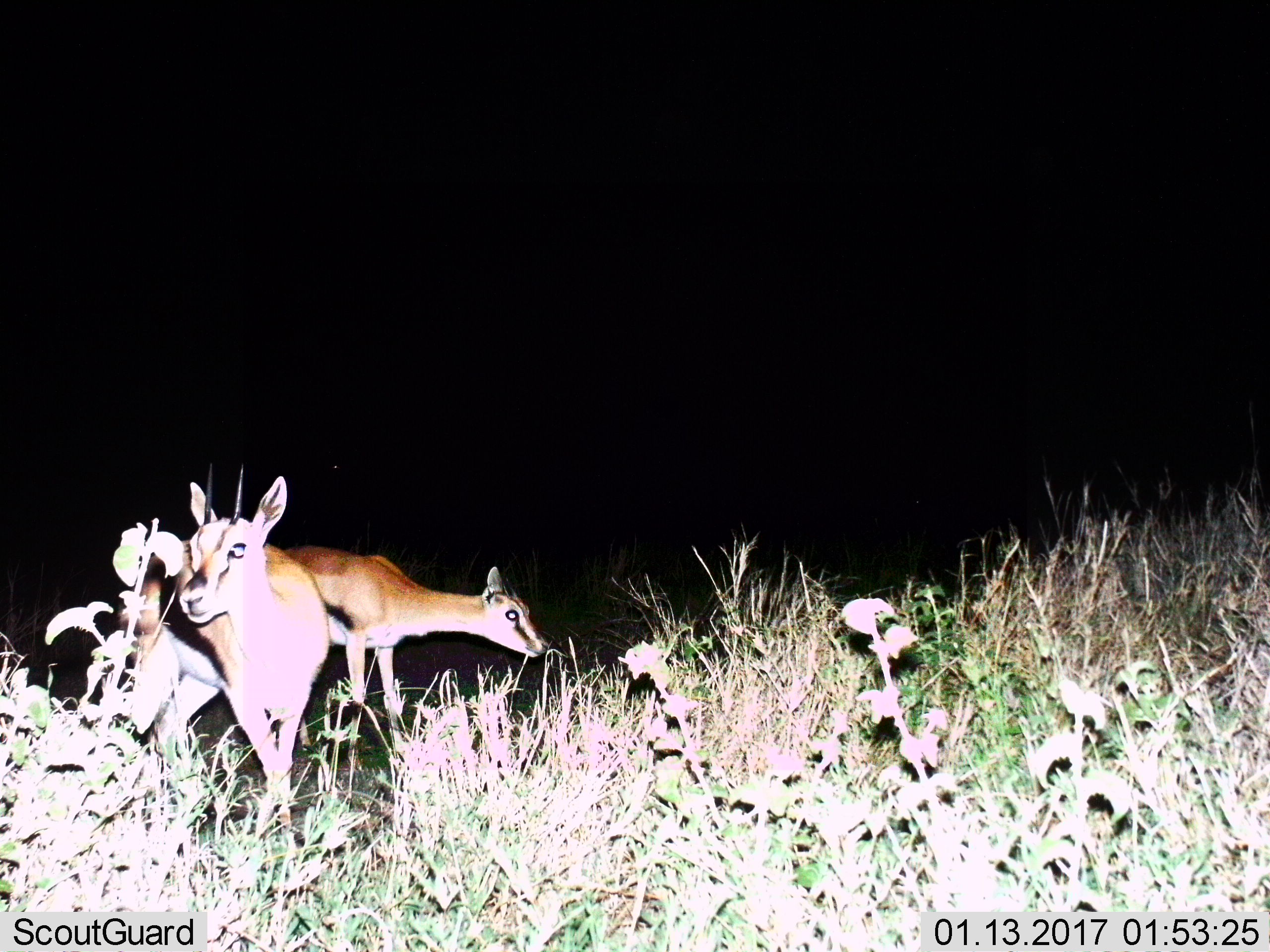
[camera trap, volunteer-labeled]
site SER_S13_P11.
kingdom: Animalia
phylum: Chordata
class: Mammalia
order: Artiodactyla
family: Bovidae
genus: Eudorcas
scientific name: Eudorcas thomsonii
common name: thomson's gazelle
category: gazellethomsons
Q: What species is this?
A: Gazellethomsons (thomson's gazelle) (Eudorcas thomsonii).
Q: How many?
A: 2.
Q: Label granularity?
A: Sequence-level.